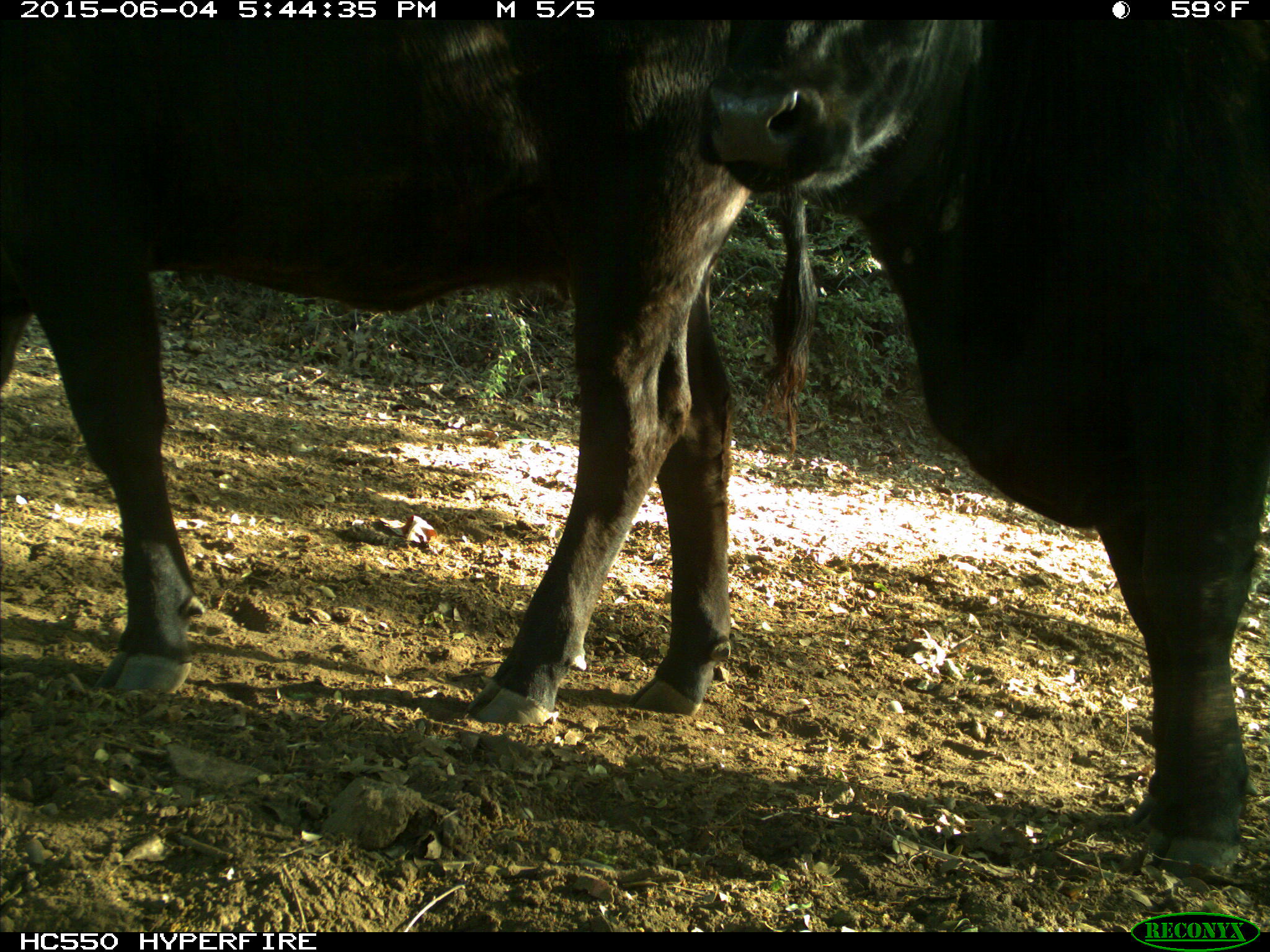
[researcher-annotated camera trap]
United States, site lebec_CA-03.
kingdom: Animalia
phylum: Chordata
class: Mammalia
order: Artiodactyla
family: Bovidae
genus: Bos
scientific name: Bos taurus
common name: domestic cow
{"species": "Bos taurus (domestic cow)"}